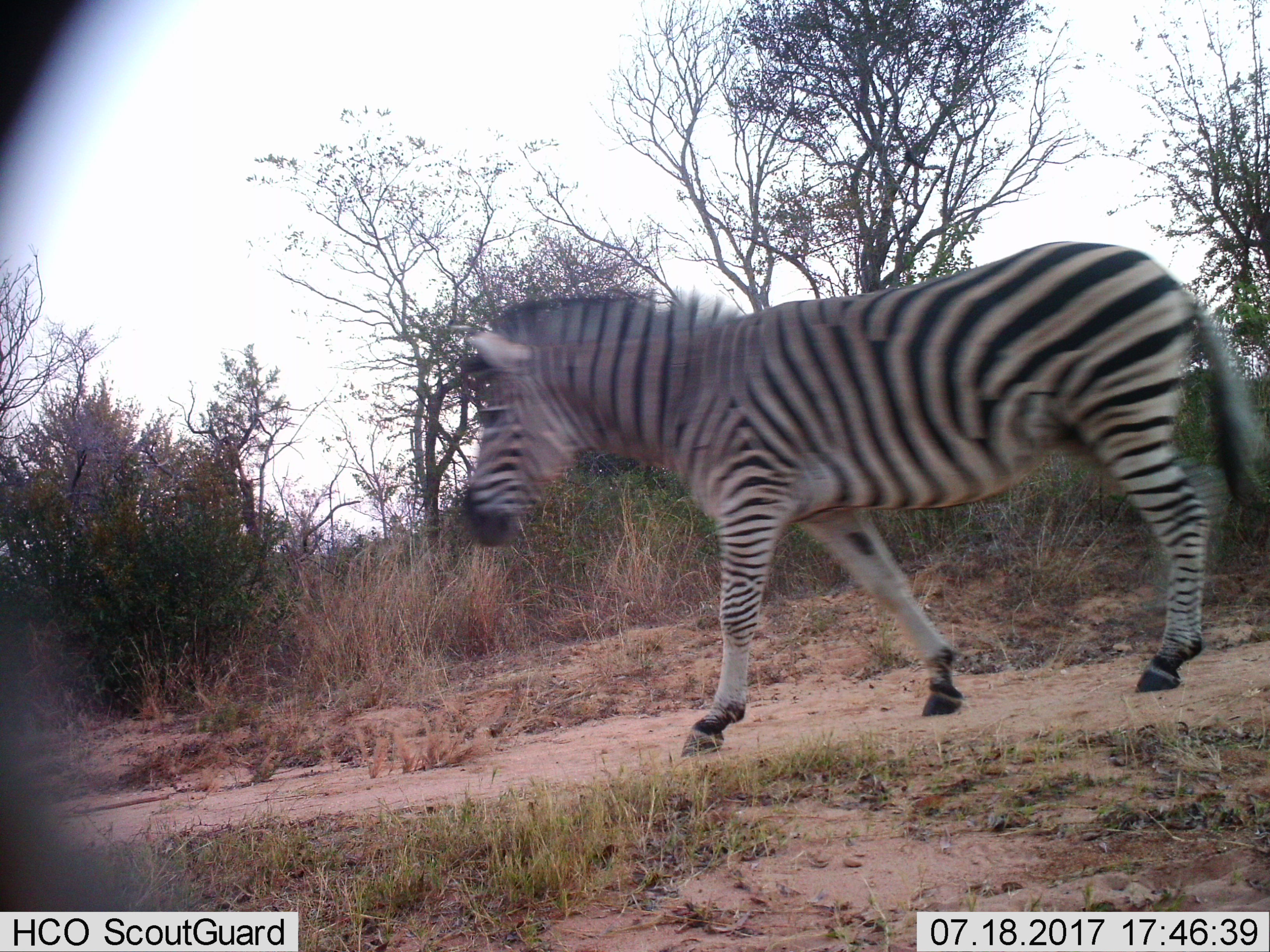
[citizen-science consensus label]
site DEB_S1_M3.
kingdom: Animalia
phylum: Chordata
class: Mammalia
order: Perissodactyla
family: Equidae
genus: Equus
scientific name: Equus quagga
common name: plains zebra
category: zebraplains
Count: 1.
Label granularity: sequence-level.